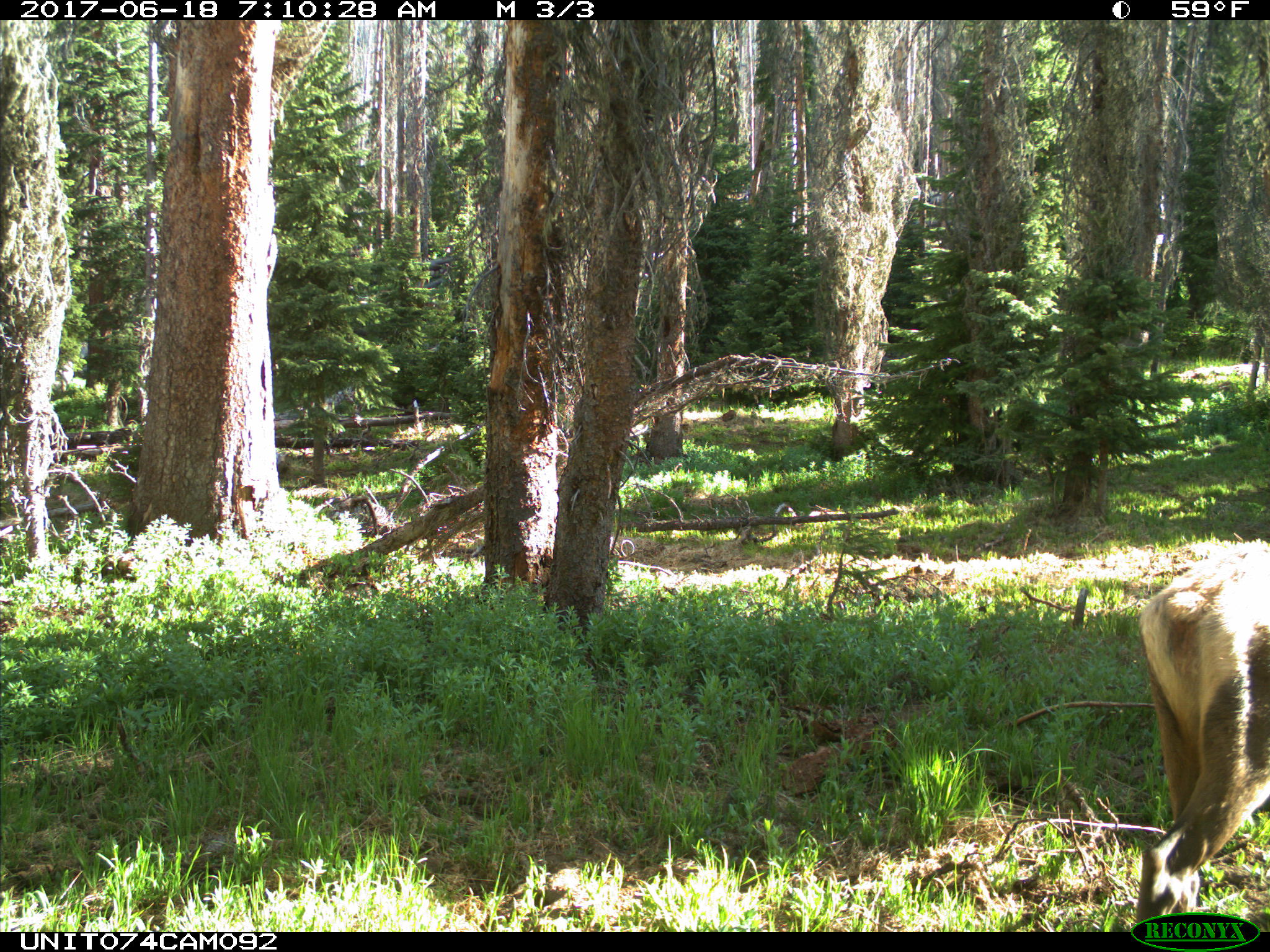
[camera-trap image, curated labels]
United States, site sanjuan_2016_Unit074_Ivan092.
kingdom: Animalia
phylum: Chordata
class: Mammalia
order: Artiodactyla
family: Cervidae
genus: Cervus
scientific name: Cervus elaphus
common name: red deer